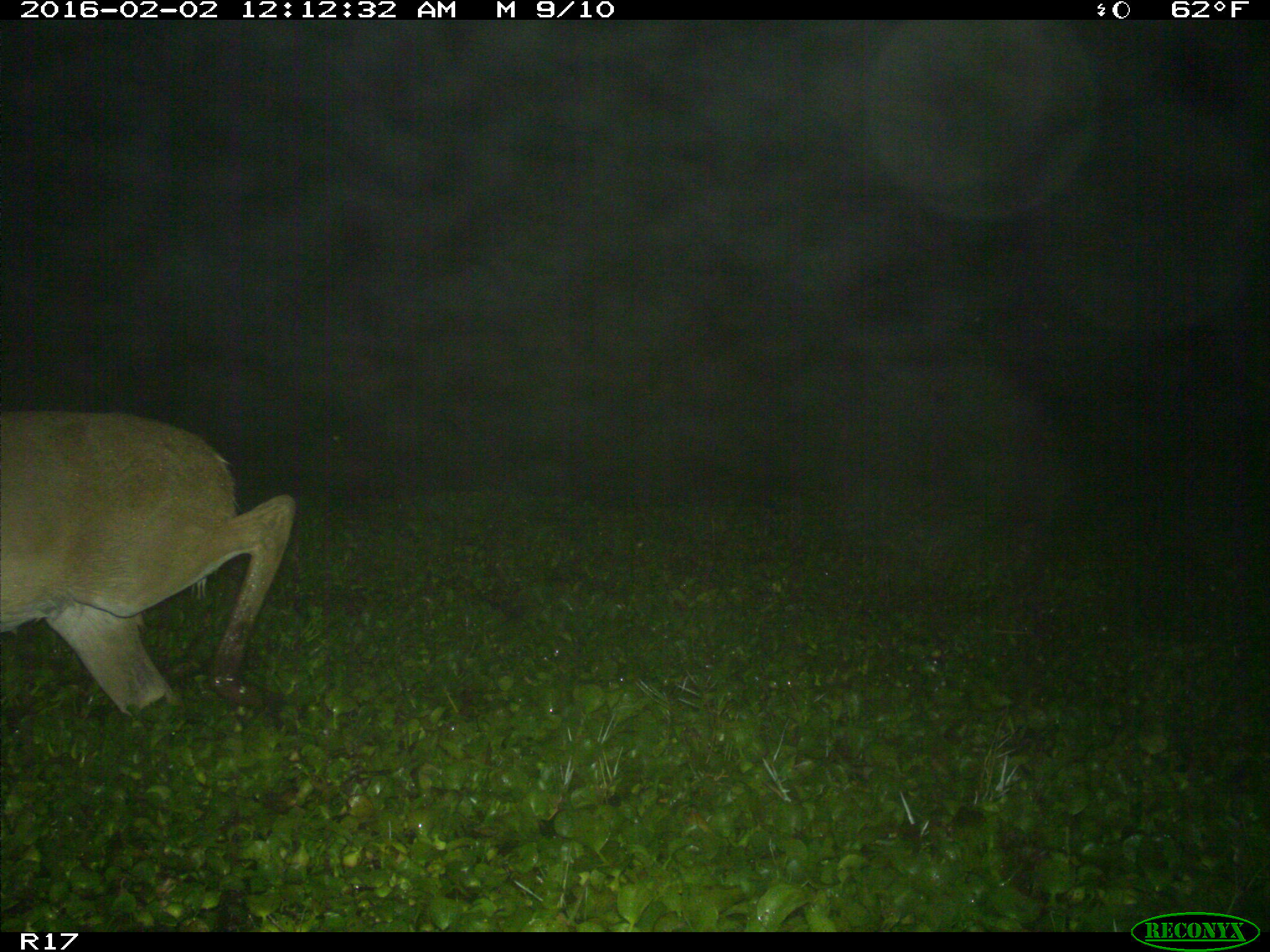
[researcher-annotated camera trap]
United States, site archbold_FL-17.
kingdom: Animalia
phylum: Chordata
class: Mammalia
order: Artiodactyla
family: Cervidae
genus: Odocoileus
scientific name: Odocoileus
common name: deer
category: unidentified deer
Unidentified deer (deer) (Odocoileus).